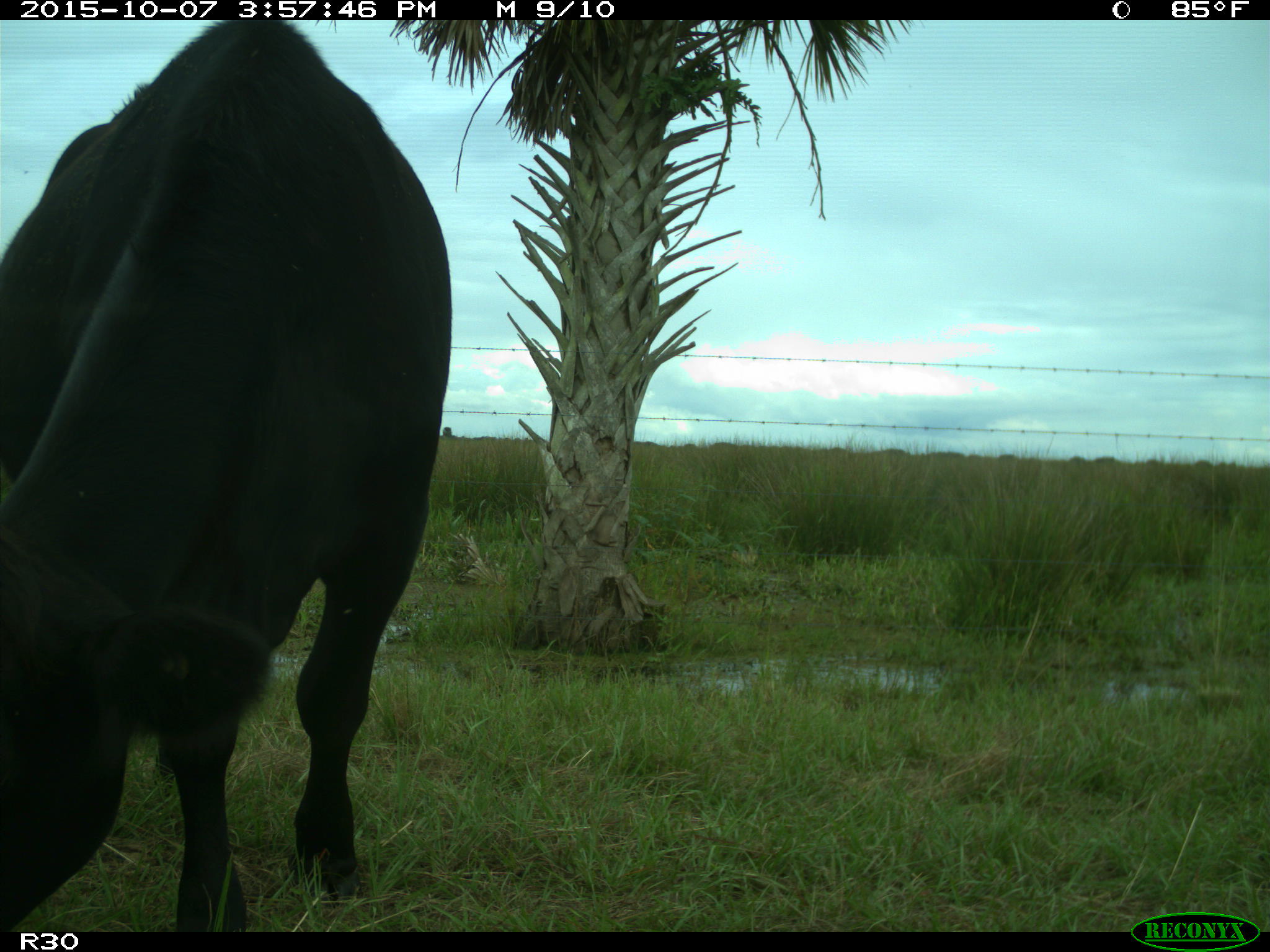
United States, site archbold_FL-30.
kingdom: Animalia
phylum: Chordata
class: Mammalia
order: Artiodactyla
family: Bovidae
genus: Bos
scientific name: Bos taurus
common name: domestic cow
Bos taurus (domestic cow).